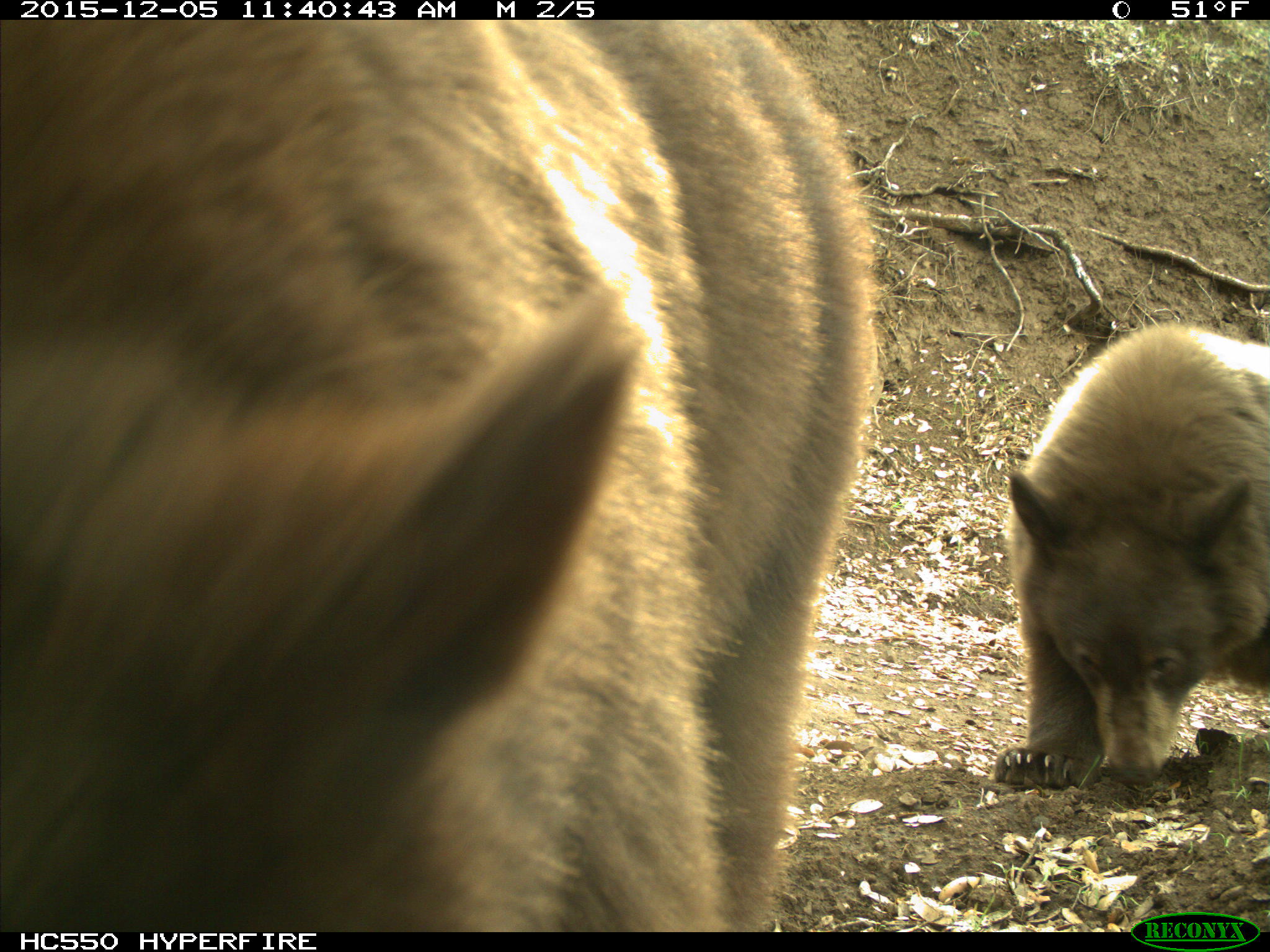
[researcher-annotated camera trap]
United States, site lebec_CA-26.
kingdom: Animalia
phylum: Chordata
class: Mammalia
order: Carnivora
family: Ursidae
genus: Ursus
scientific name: Ursus americanus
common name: american black bear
Ursus americanus (american black bear).